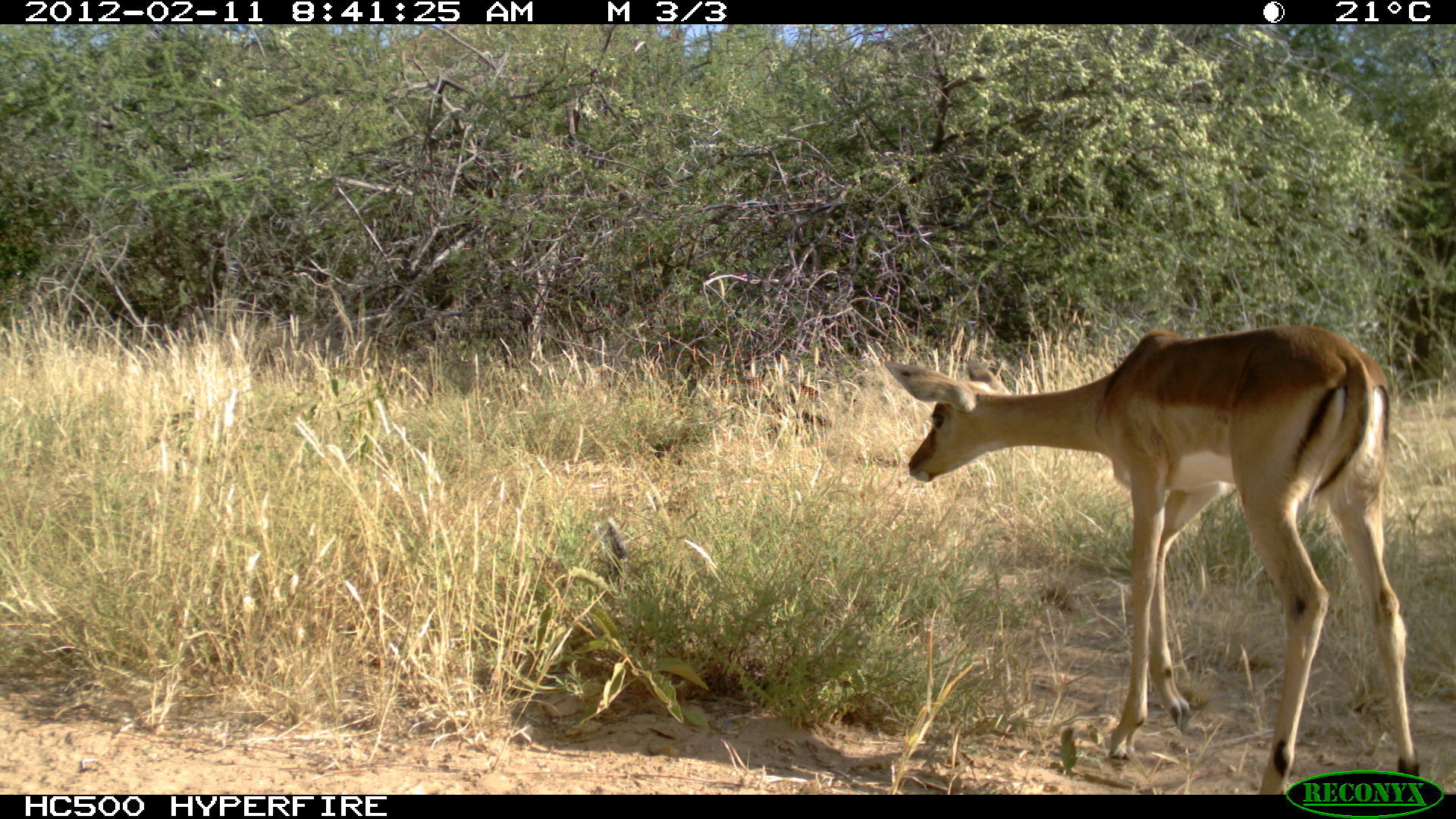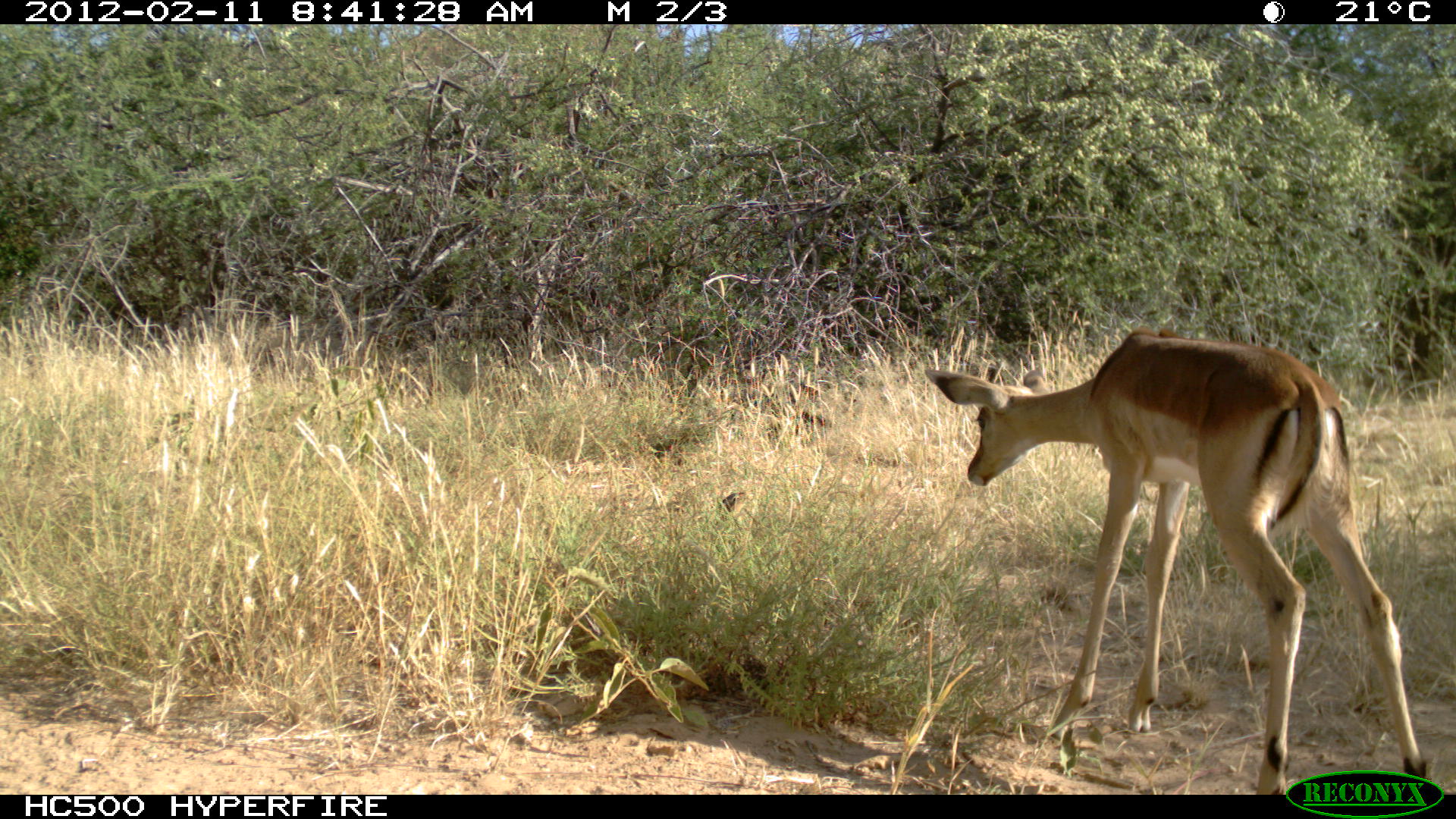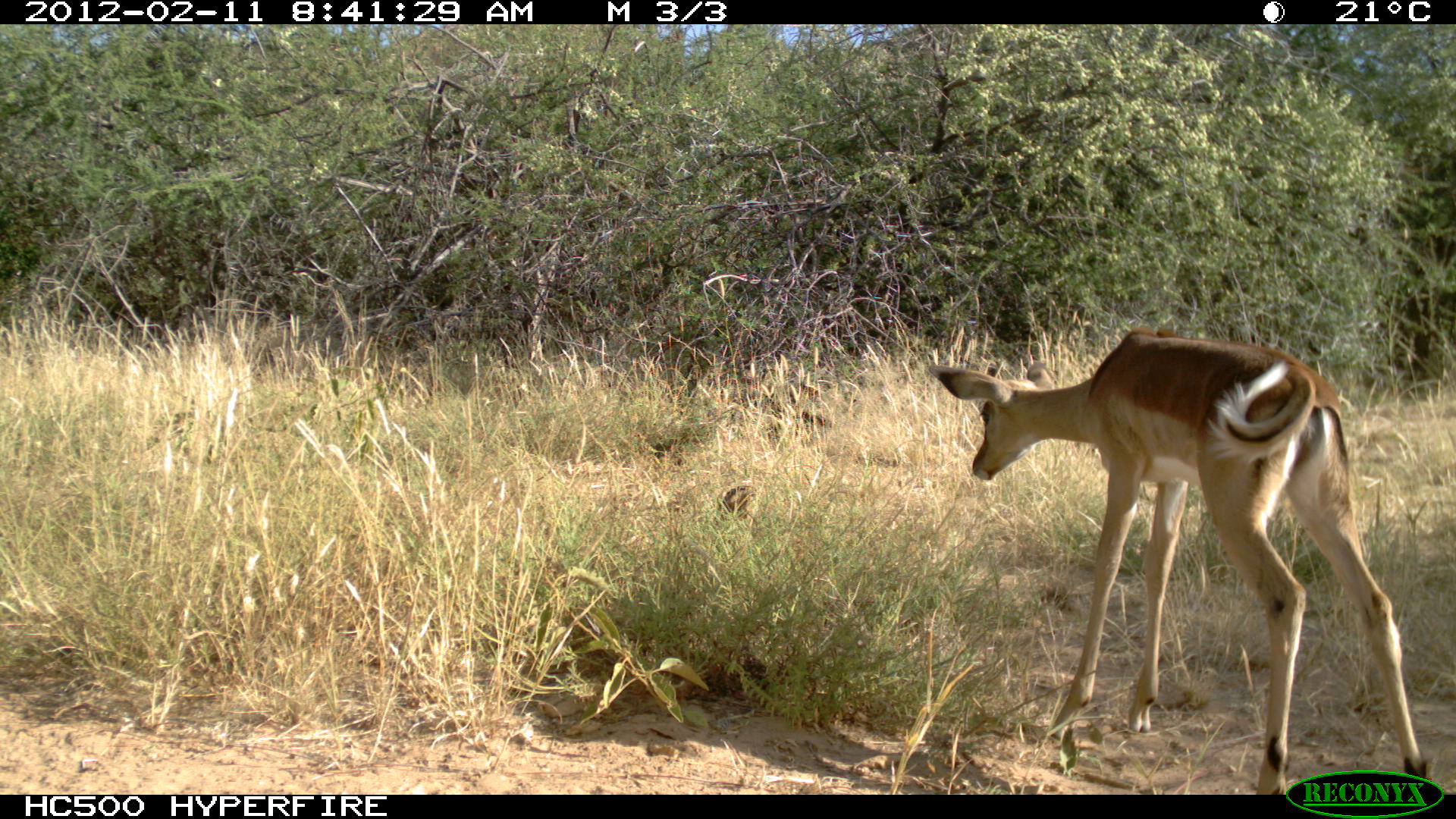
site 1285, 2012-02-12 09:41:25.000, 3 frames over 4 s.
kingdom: Animalia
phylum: Chordata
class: Mammalia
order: Rodentia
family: Sciuridae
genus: Euxerus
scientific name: Euxerus erythropus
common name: striped ground squirrel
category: xerus erythropus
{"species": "xerus erythropus (striped ground squirrel) (Euxerus erythropus)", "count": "1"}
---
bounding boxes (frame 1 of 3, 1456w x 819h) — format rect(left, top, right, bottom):
xerus erythropus: rect(881, 321, 1415, 793)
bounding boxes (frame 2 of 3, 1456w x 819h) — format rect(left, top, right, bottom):
xerus erythropus: rect(920, 320, 1431, 792)